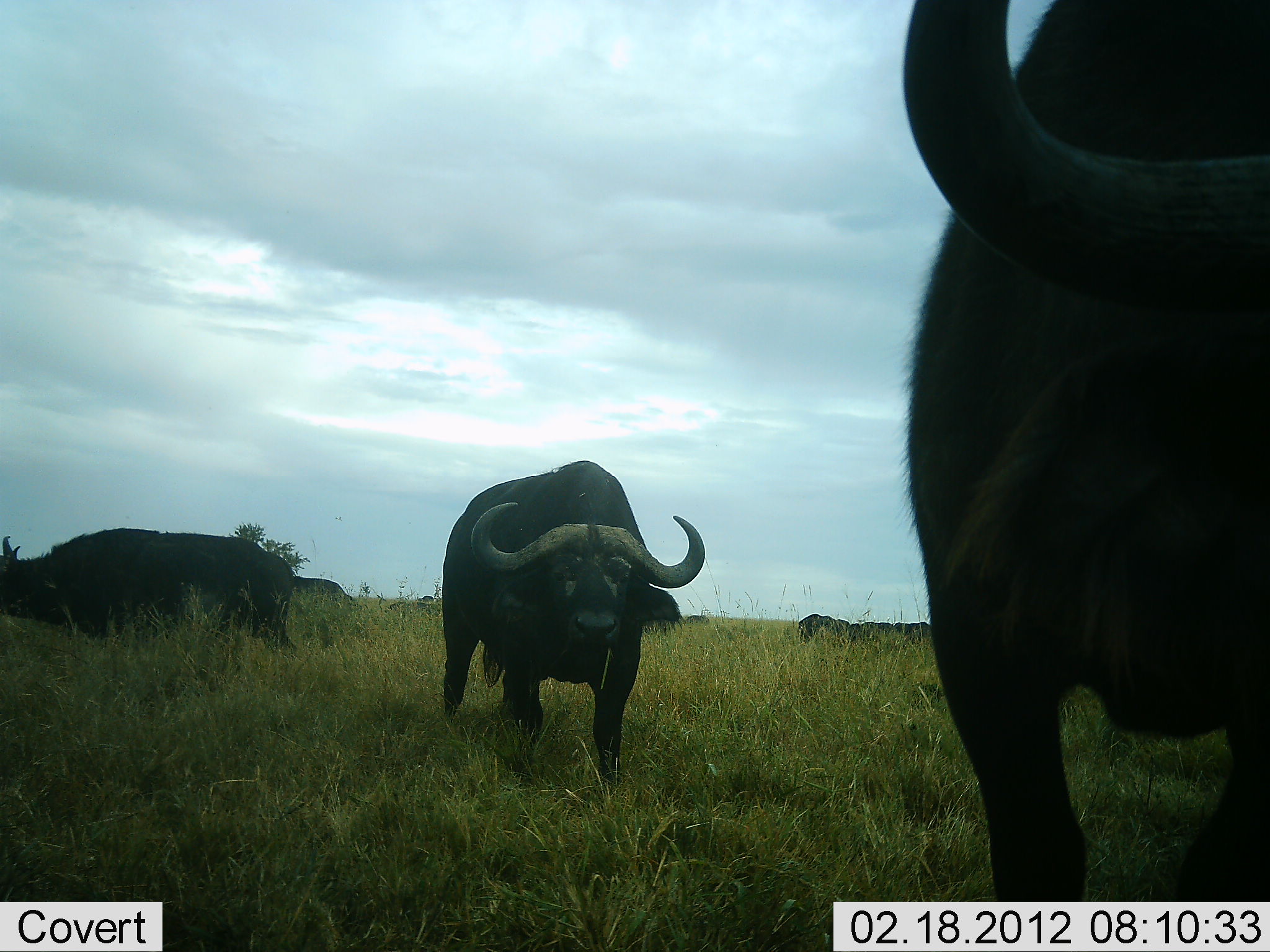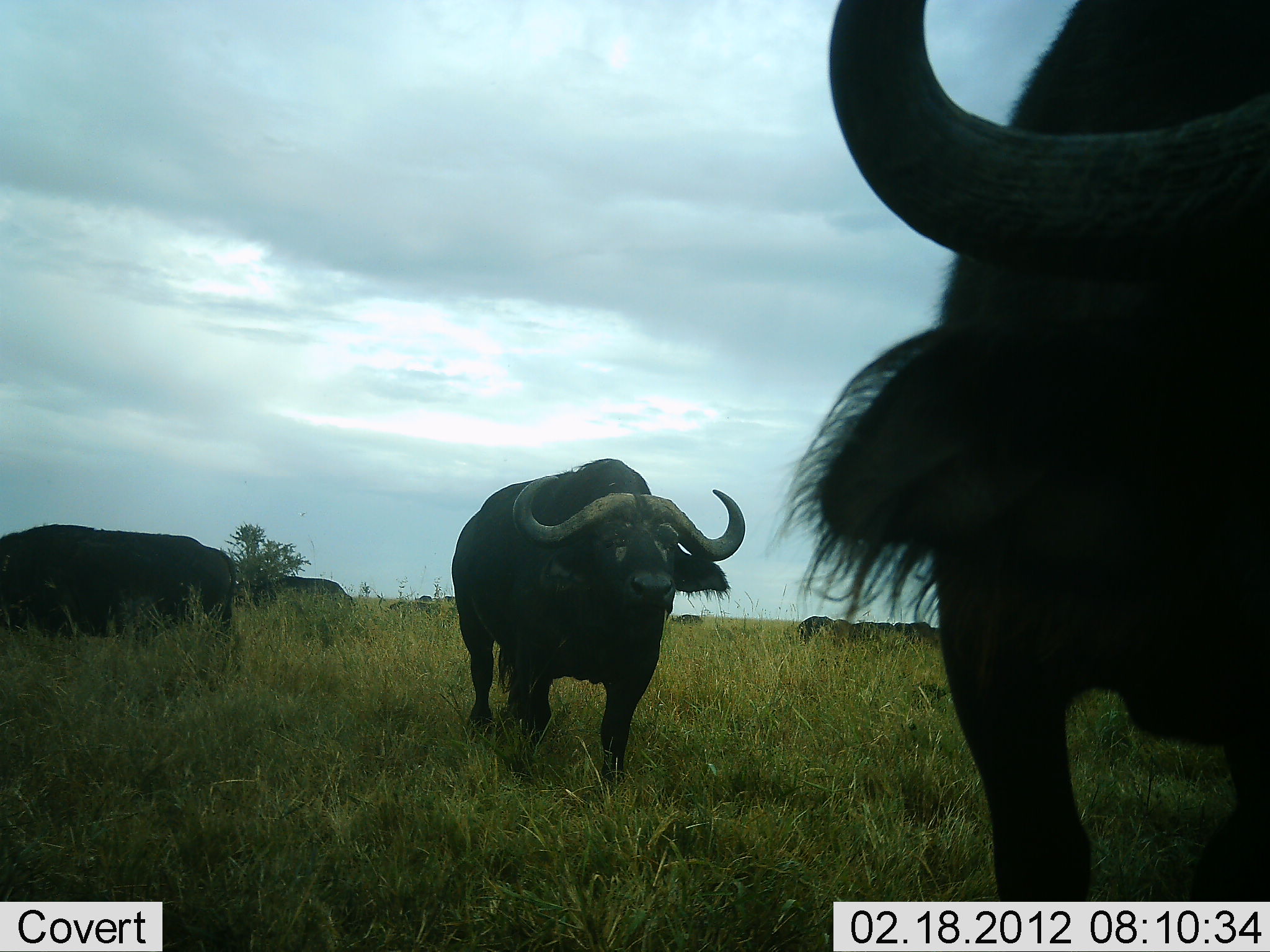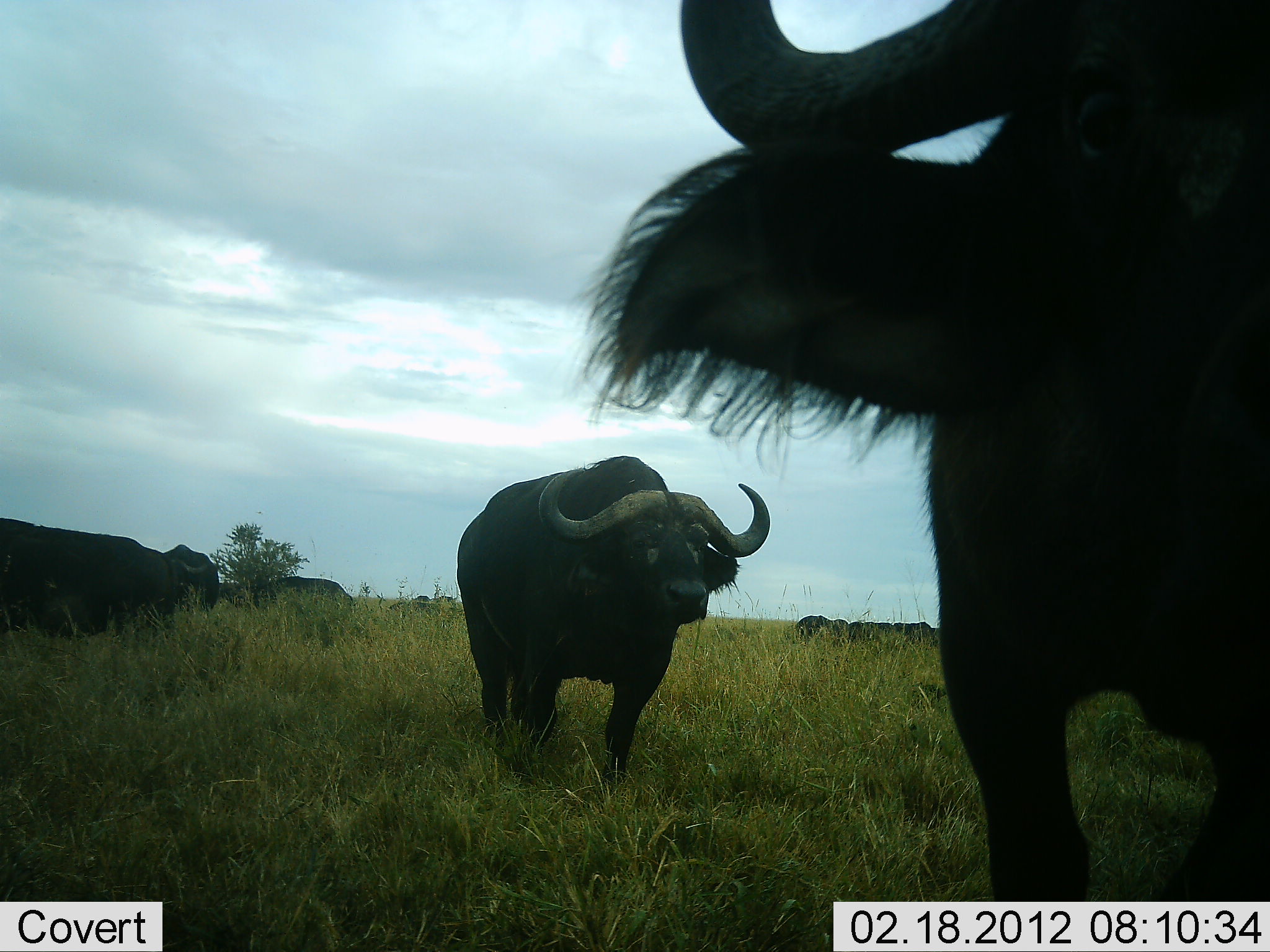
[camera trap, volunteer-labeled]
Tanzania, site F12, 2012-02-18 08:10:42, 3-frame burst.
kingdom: Animalia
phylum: Chordata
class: Mammalia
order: Artiodactyla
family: Bovidae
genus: Syncerus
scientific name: Syncerus caffer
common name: cape buffalo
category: buffalo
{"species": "buffalo (cape buffalo) (Syncerus caffer)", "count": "8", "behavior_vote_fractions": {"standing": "50%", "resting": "10%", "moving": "60%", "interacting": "0%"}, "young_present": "0%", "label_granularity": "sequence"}